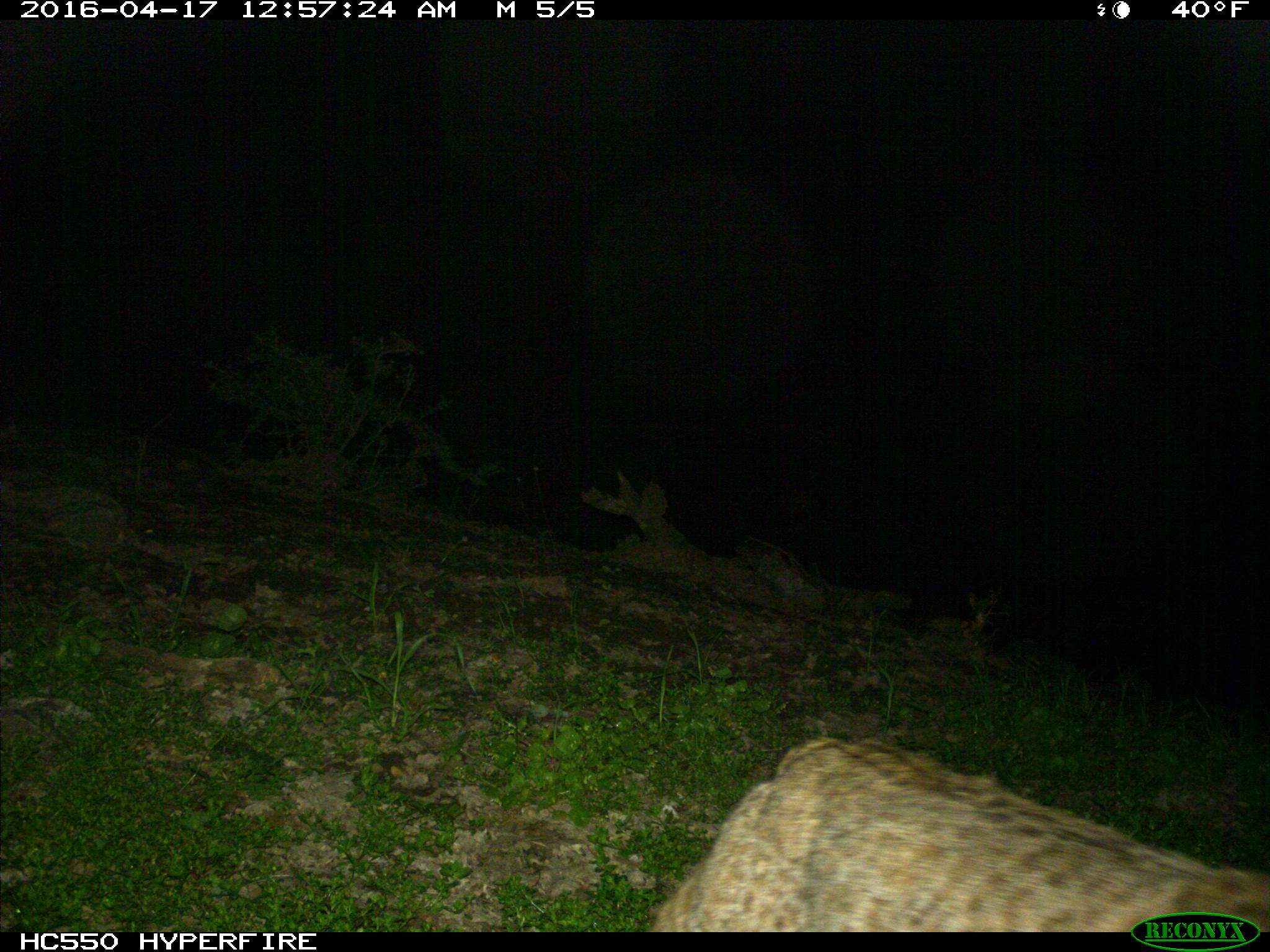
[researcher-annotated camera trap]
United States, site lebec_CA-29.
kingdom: Animalia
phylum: Chordata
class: Mammalia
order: Carnivora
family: Felidae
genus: Lynx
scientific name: Lynx rufus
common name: bobcat